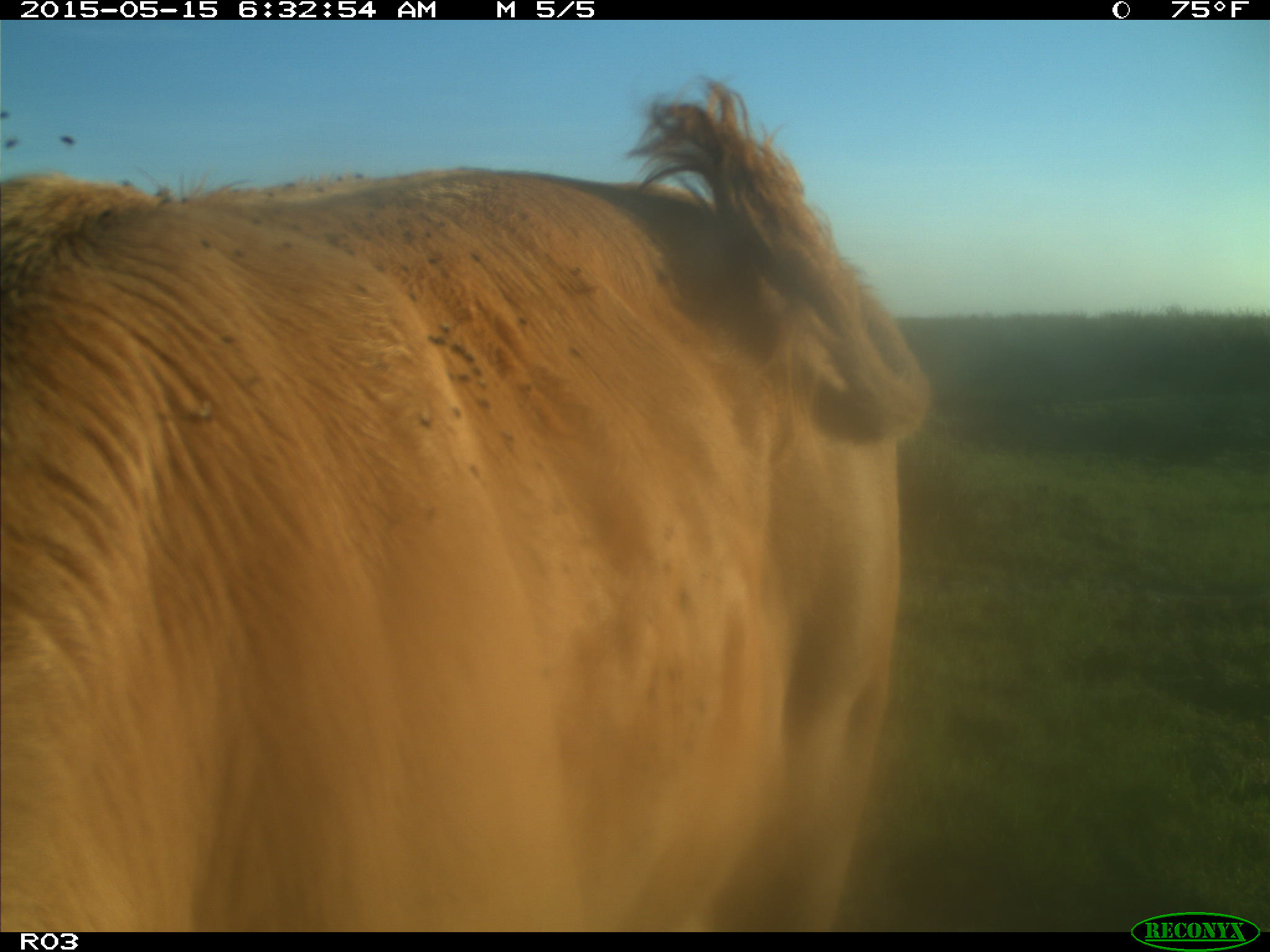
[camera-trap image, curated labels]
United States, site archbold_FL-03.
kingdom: Animalia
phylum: Chordata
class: Mammalia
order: Artiodactyla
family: Bovidae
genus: Bos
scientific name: Bos taurus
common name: domestic cow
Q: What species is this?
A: Bos taurus (domestic cow).